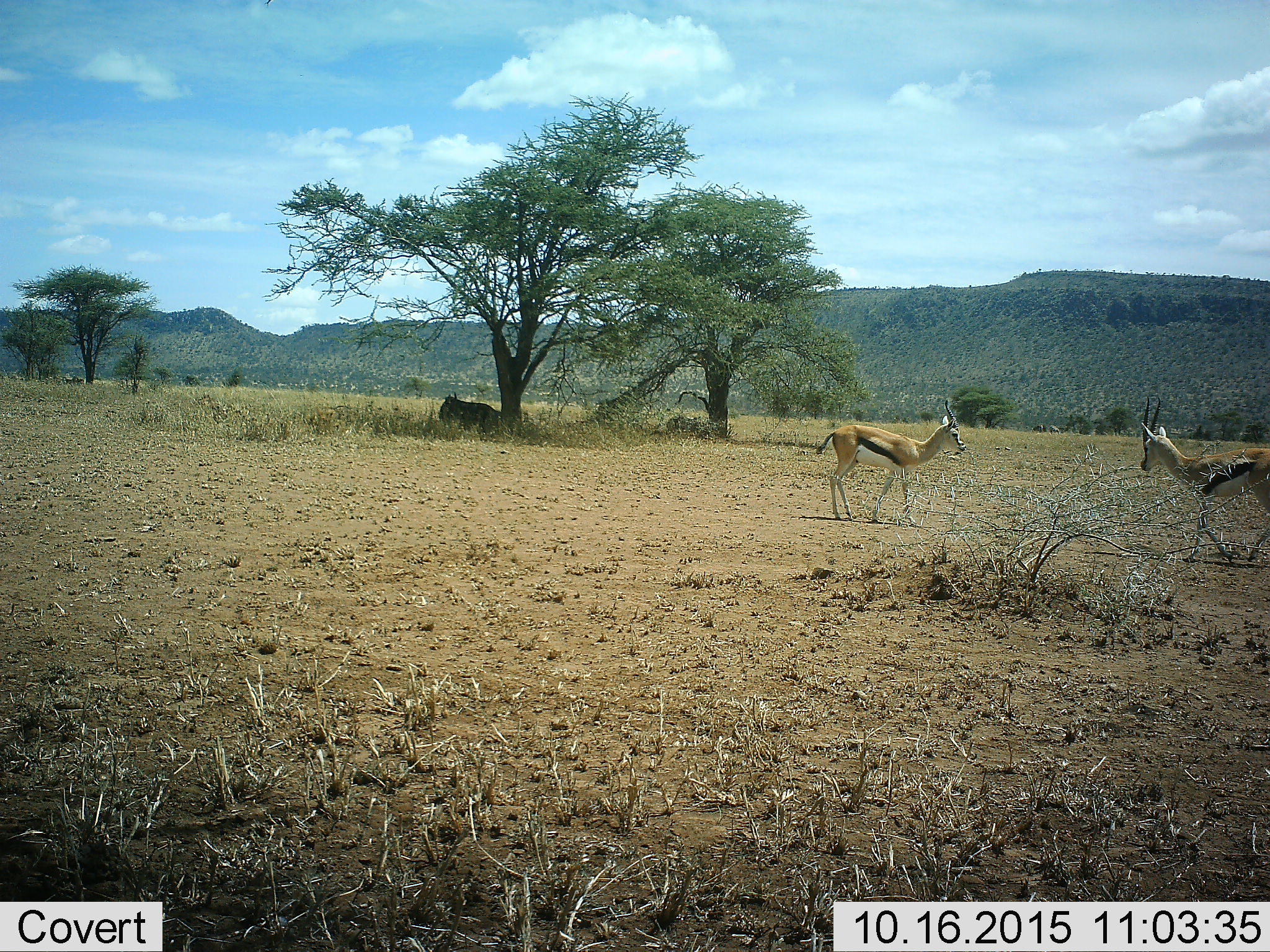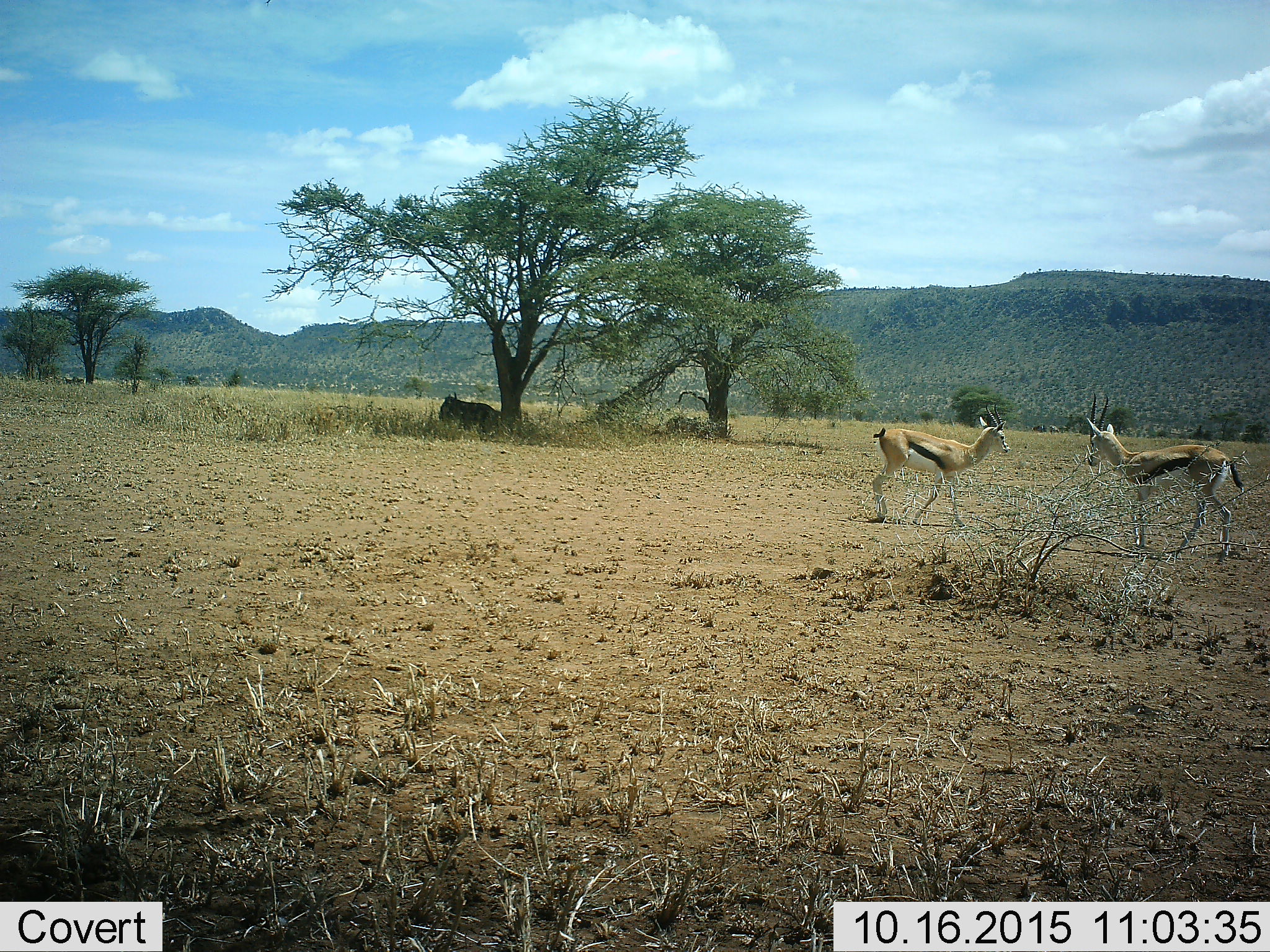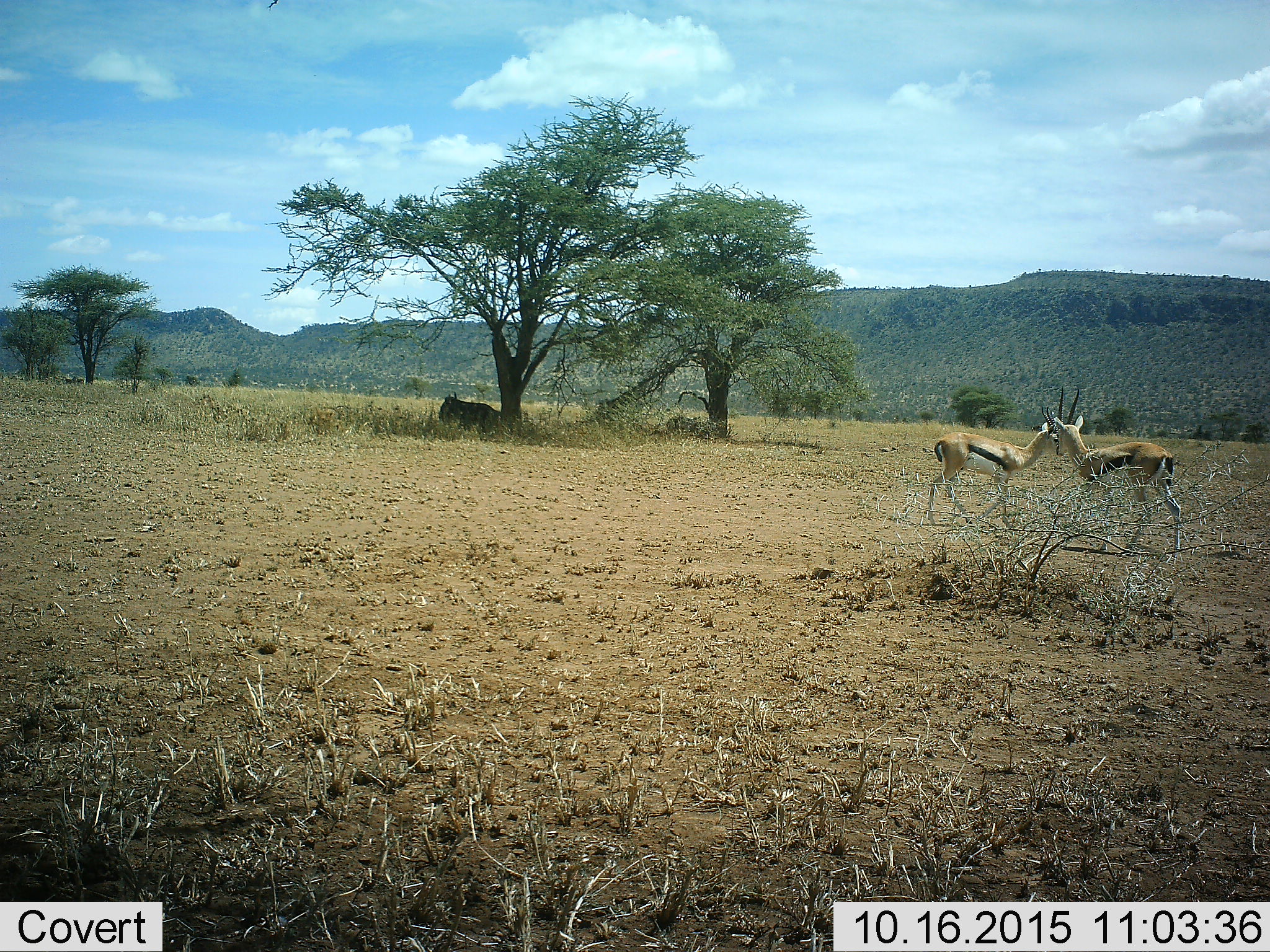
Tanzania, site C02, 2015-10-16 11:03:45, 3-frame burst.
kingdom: Animalia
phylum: Chordata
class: Mammalia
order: Artiodactyla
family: Bovidae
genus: Eudorcas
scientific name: Eudorcas thomsonii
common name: thomson's gazelle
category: gazellethomsons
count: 2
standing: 32%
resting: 0%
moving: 58%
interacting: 21%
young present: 0%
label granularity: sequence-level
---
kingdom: Animalia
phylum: Chordata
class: Mammalia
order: Artiodactyla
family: Bovidae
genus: Connochaetes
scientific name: Connochaetes taurinus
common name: blue wildebeest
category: wildebeest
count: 1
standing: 0%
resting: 100%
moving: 0%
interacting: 0%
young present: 0%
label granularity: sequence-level